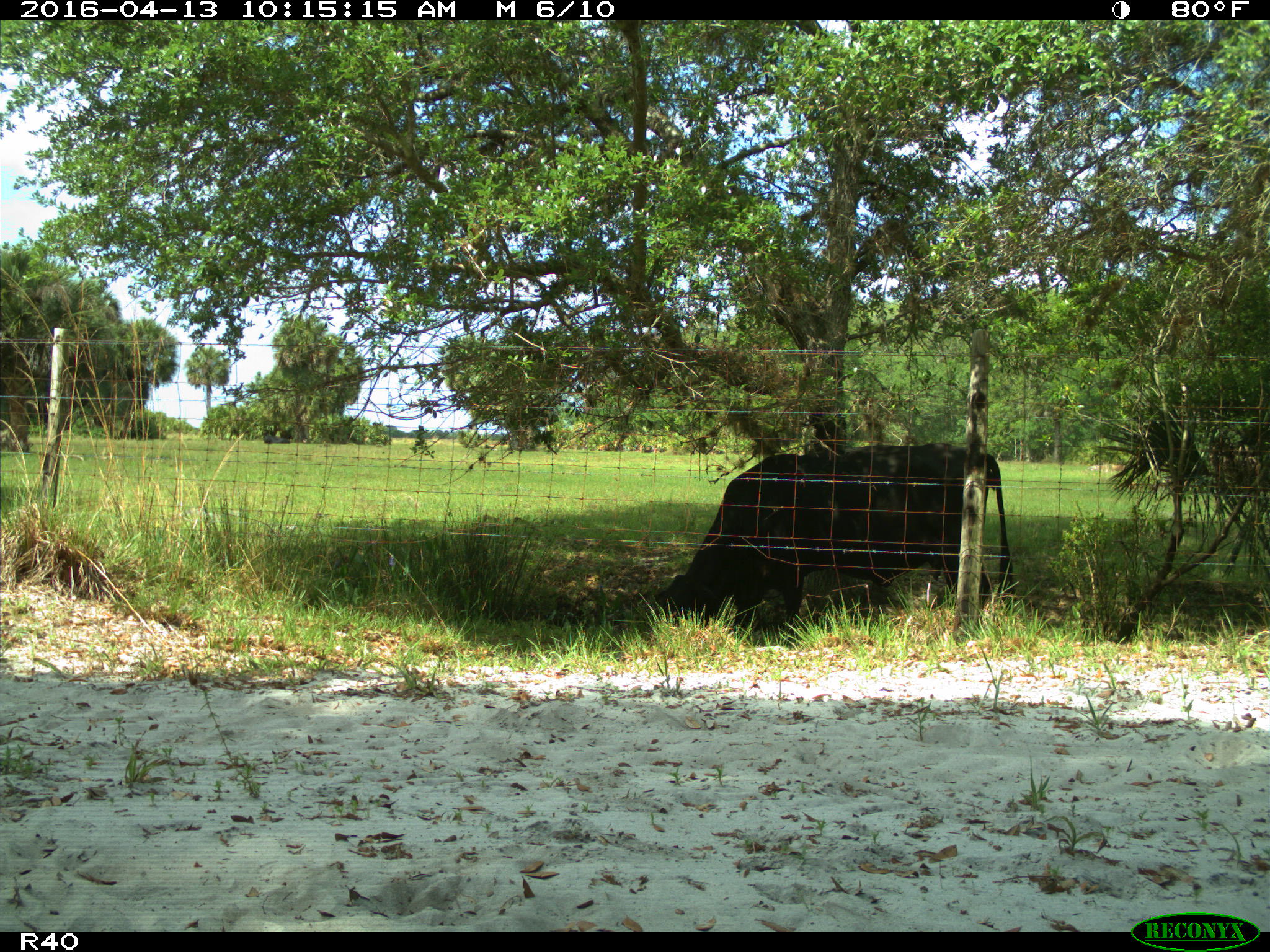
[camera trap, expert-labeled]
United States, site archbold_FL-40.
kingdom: Animalia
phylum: Chordata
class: Mammalia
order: Artiodactyla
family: Bovidae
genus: Bos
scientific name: Bos taurus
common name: domestic cow